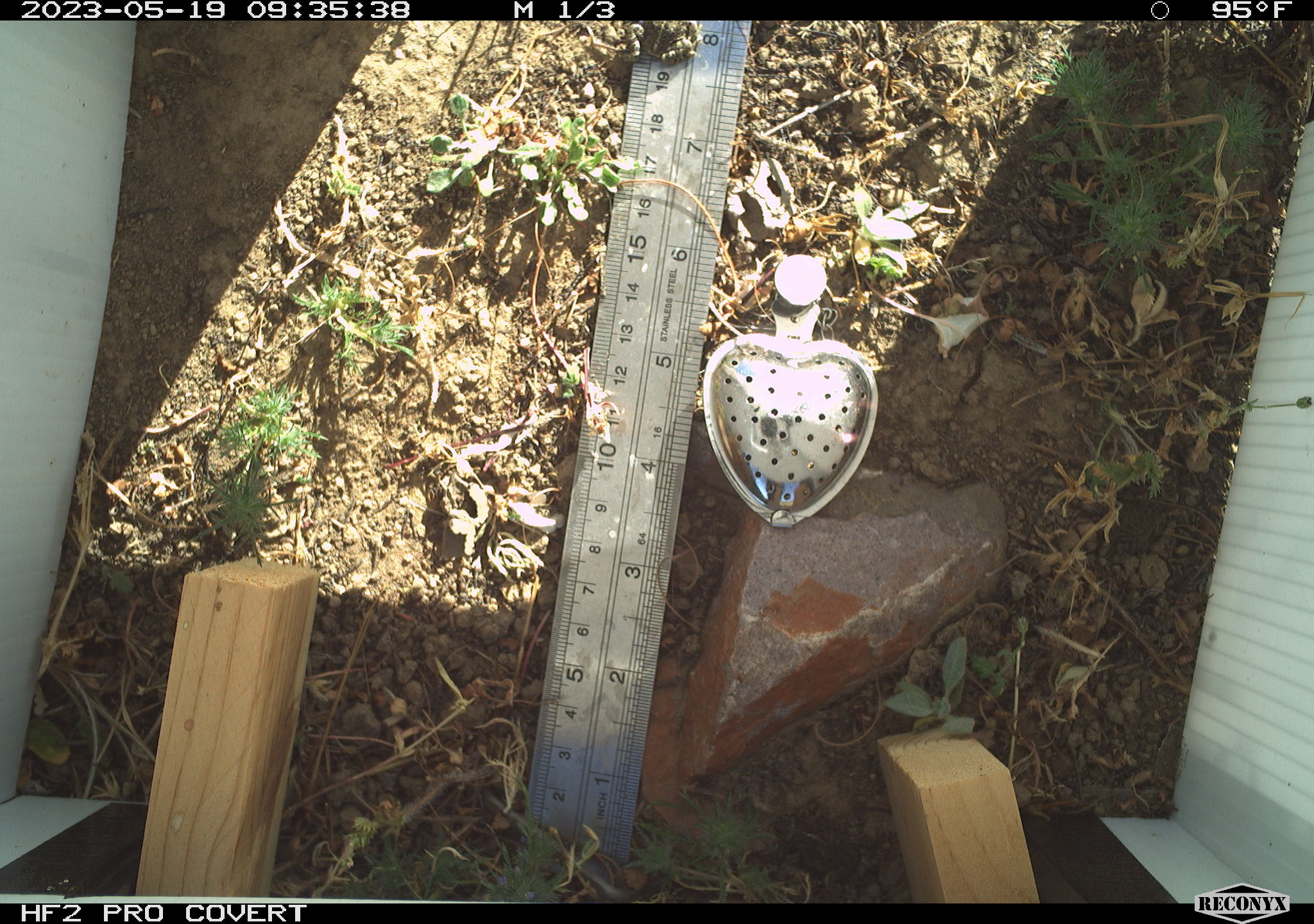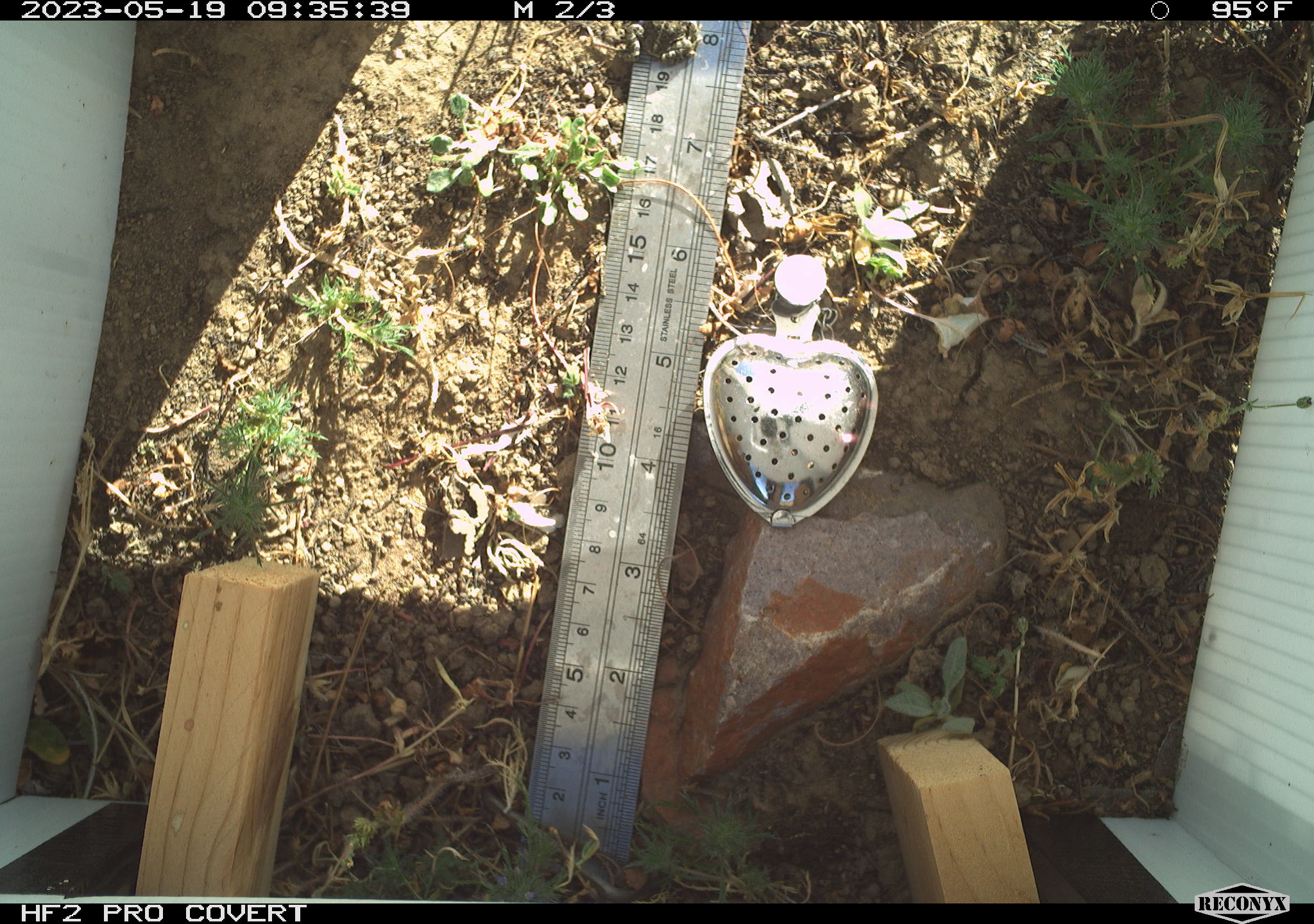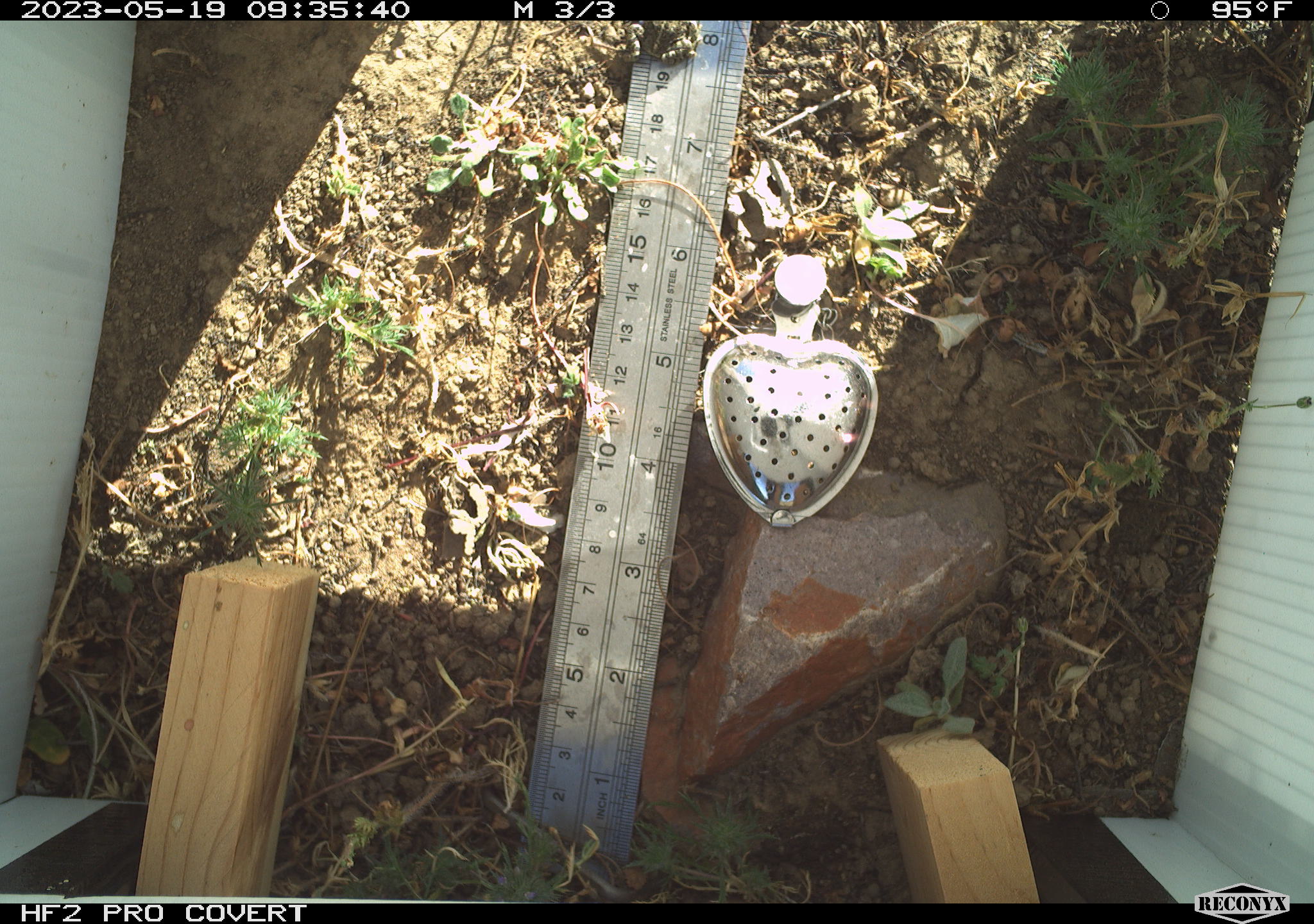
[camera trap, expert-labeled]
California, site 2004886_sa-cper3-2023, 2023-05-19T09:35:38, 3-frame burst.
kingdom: Animalia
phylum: Chordata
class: Amphibia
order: Anura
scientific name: Anura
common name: frogs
Frogs (Anura).